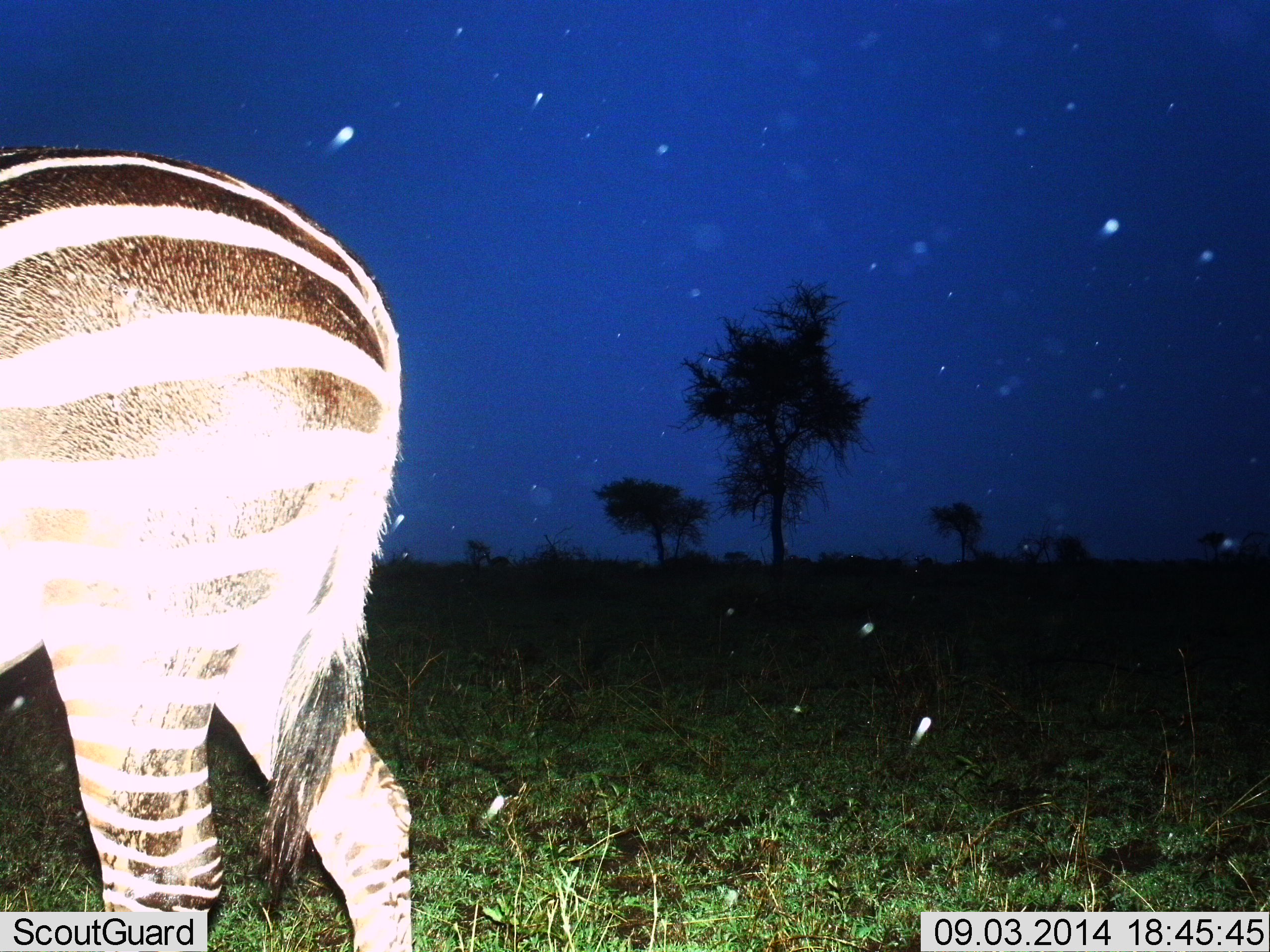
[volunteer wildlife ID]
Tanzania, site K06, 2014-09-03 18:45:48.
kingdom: Animalia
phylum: Chordata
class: Mammalia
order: Perissodactyla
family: Equidae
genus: Equus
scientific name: Equus quagga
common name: plains zebra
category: zebra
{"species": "zebra (plains zebra) (Equus quagga)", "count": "1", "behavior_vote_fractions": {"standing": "70%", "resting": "0%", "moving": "30%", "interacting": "0%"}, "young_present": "0%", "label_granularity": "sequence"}